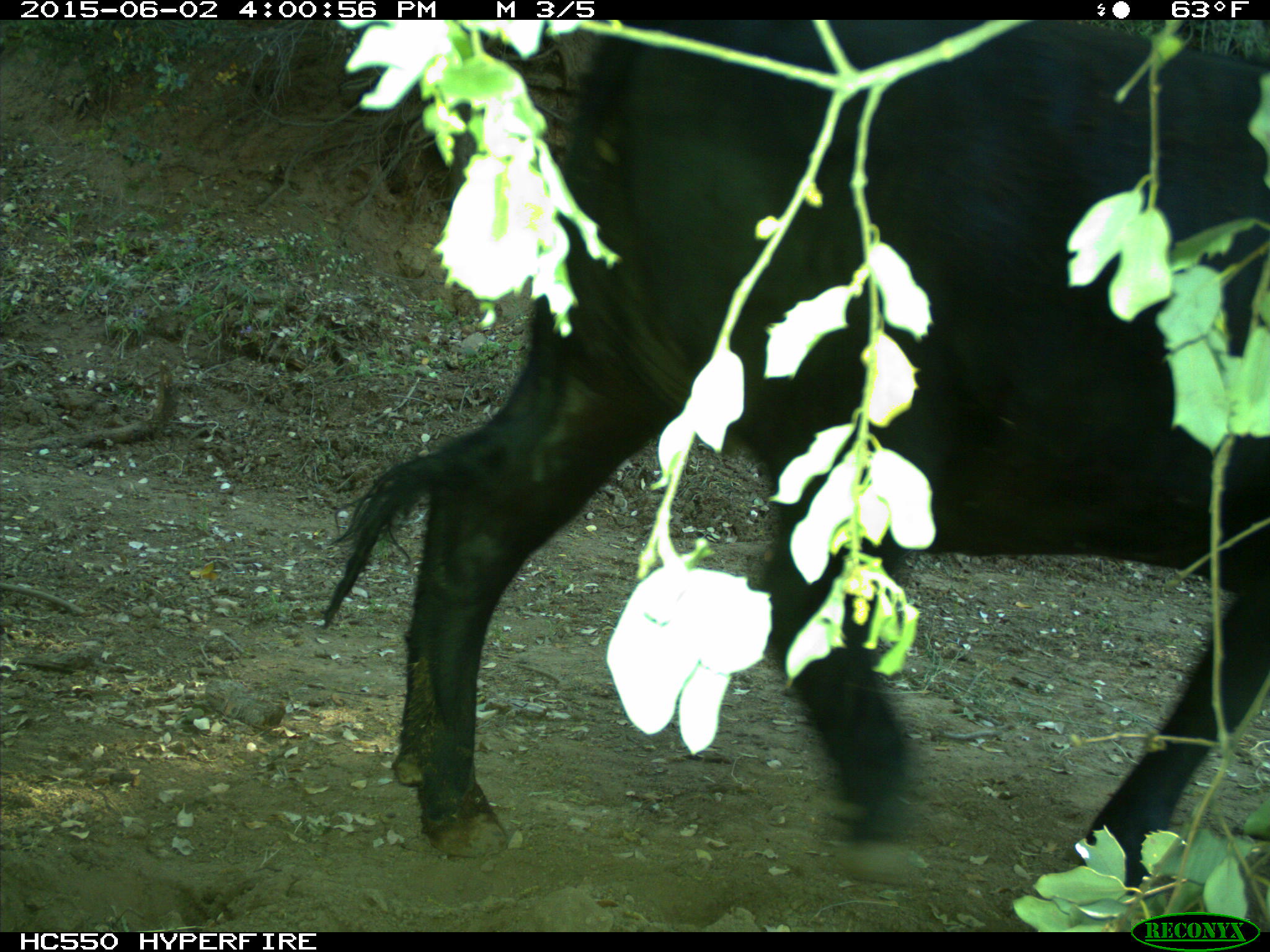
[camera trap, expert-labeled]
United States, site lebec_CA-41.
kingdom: Animalia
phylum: Chordata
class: Mammalia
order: Artiodactyla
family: Bovidae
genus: Bos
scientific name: Bos taurus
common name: domestic cow